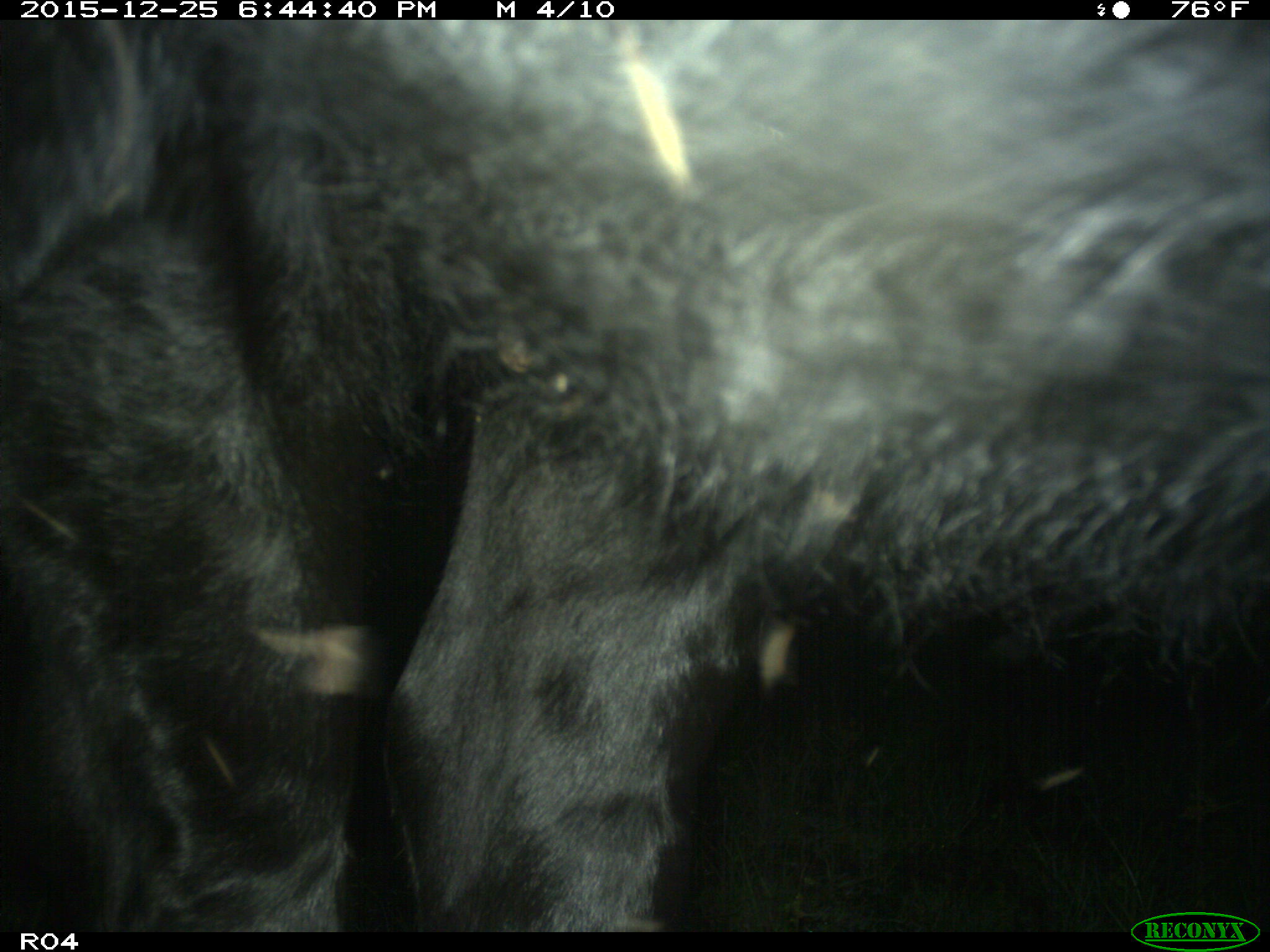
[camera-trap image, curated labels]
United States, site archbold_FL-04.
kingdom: Animalia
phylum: Chordata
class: Mammalia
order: Artiodactyla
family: Bovidae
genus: Bos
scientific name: Bos taurus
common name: domestic cow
Bos taurus (domestic cow).